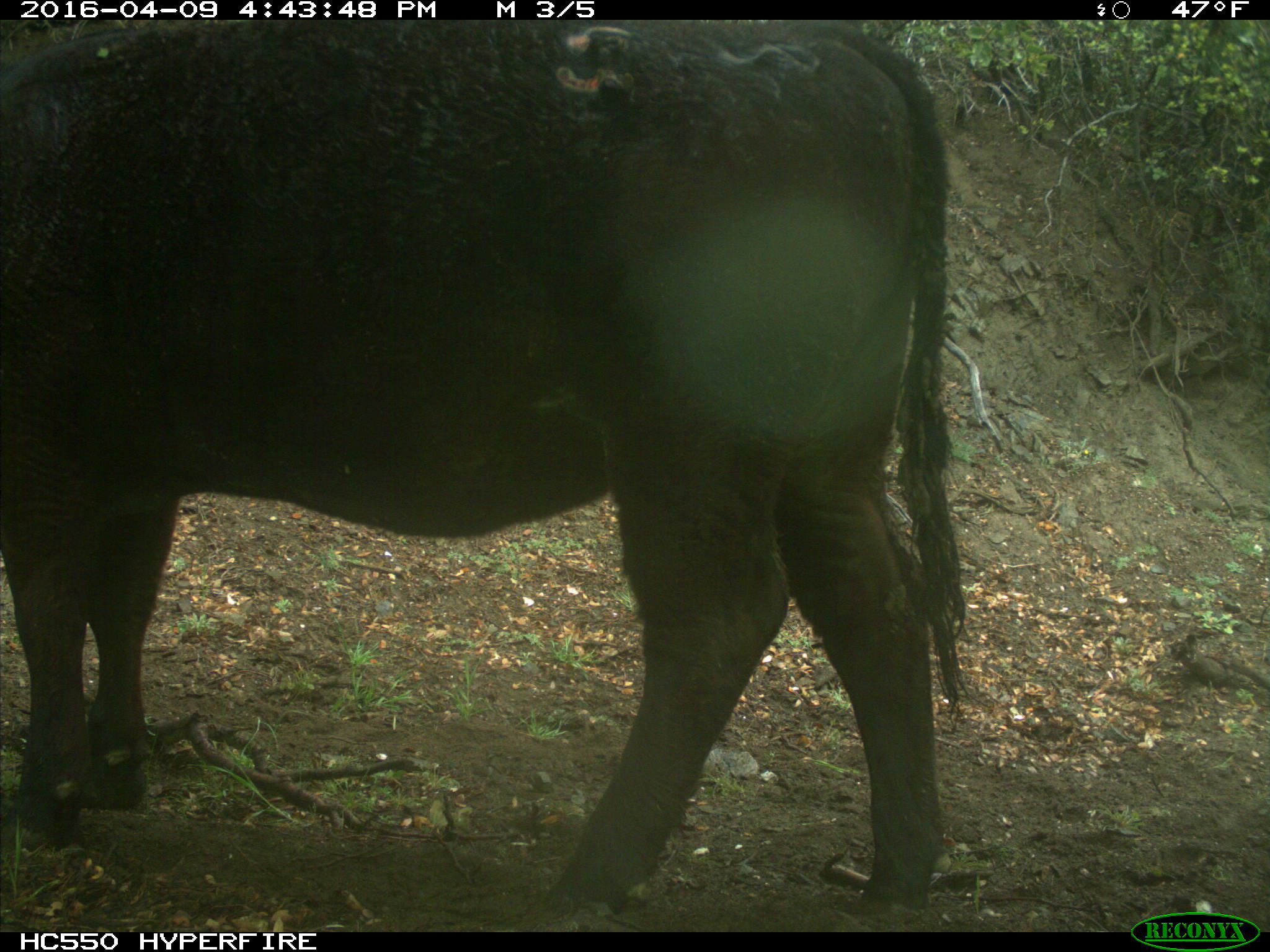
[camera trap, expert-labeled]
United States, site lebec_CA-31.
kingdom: Animalia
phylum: Chordata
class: Mammalia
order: Artiodactyla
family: Bovidae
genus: Bos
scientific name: Bos taurus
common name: domestic cow